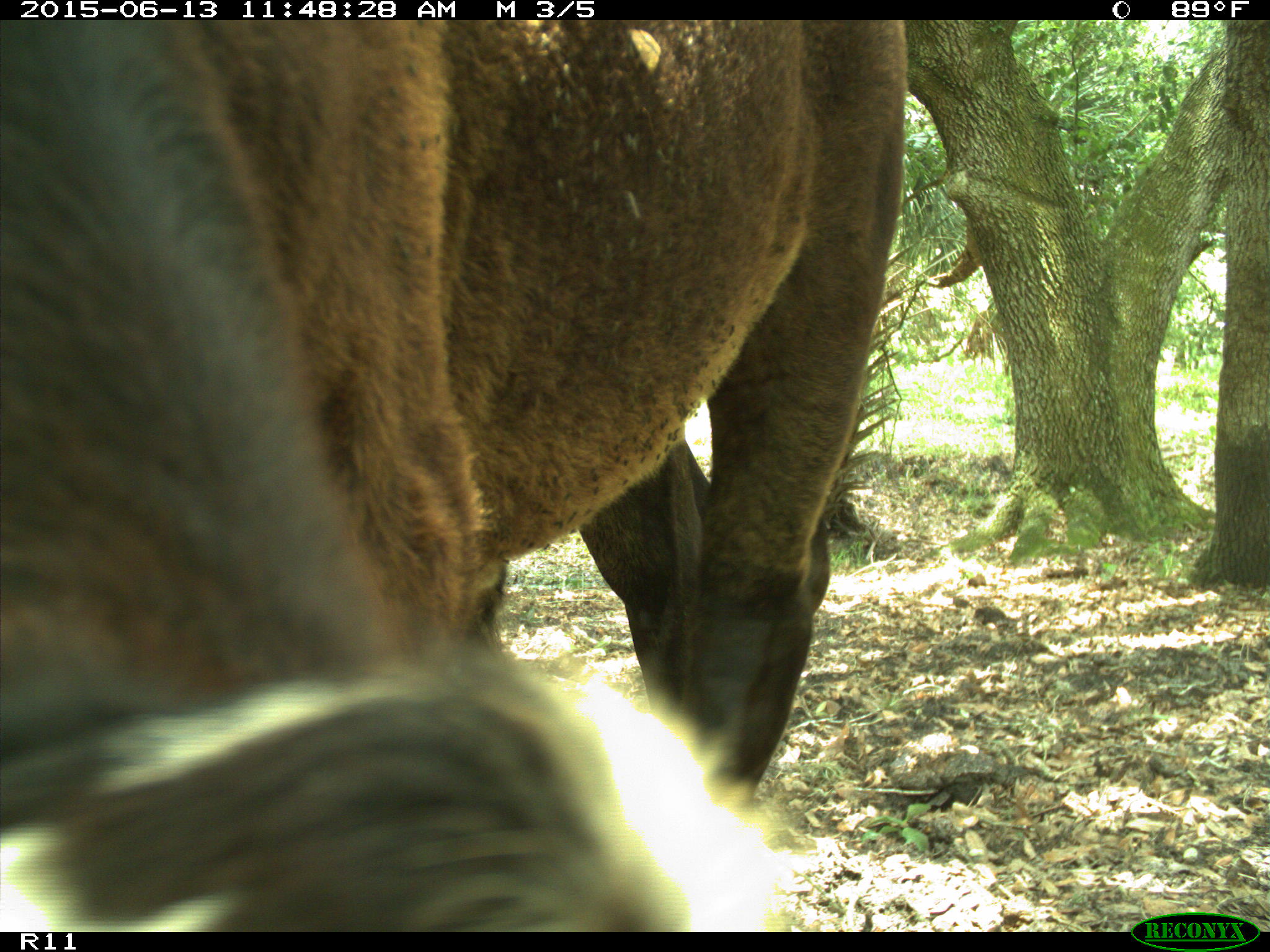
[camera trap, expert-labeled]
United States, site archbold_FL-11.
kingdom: Animalia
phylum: Chordata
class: Mammalia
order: Artiodactyla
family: Bovidae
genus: Bos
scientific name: Bos taurus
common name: domestic cow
Bos taurus (domestic cow).